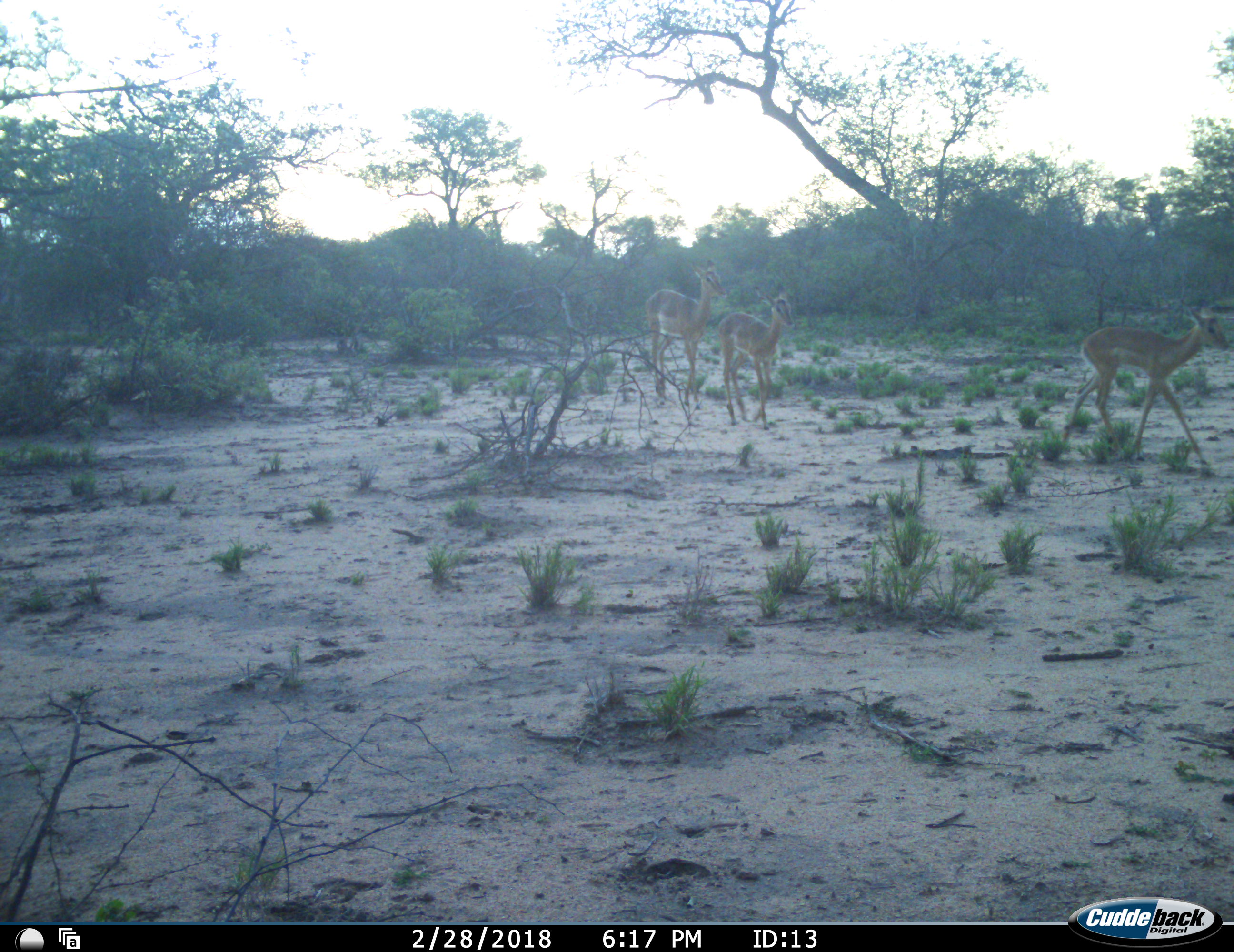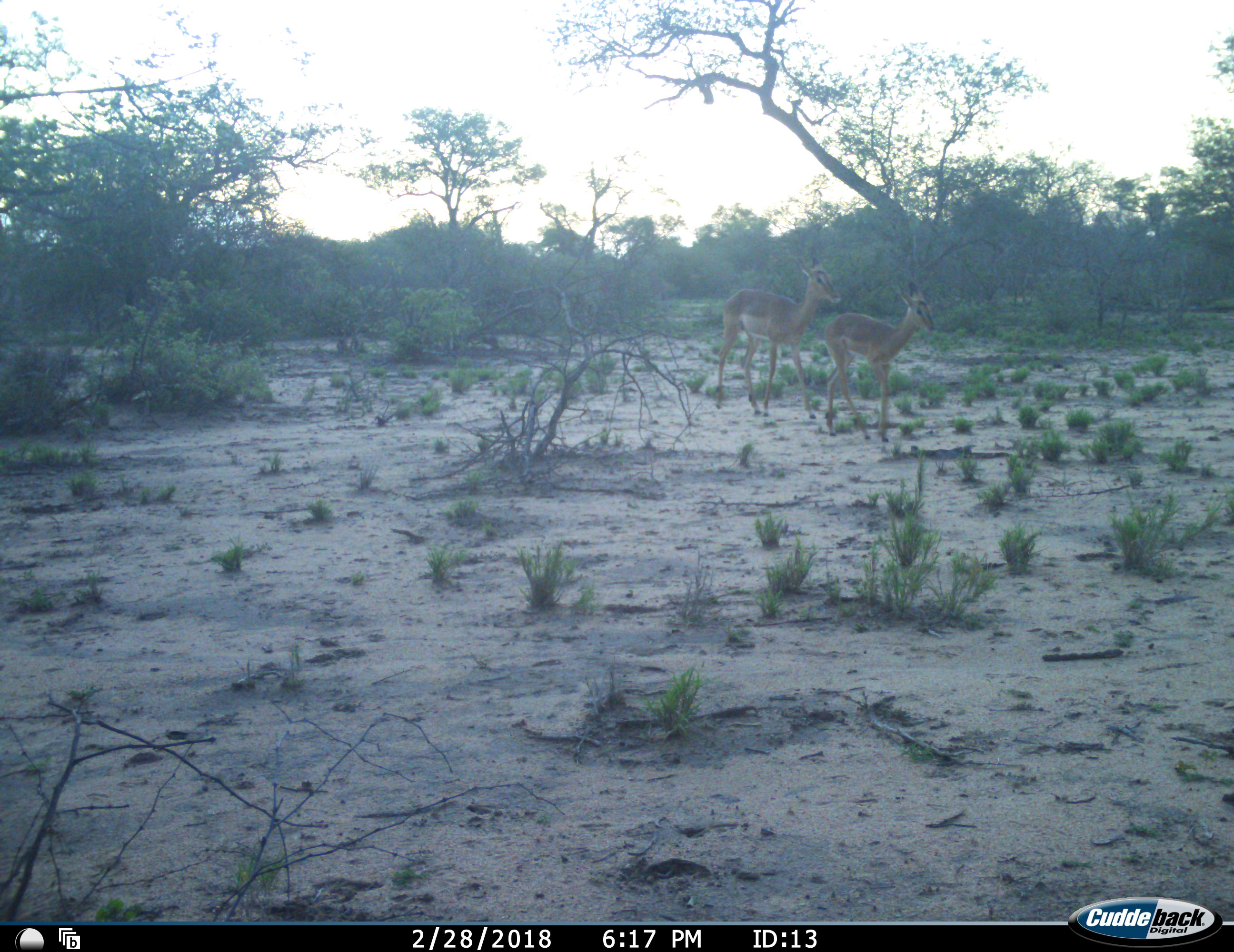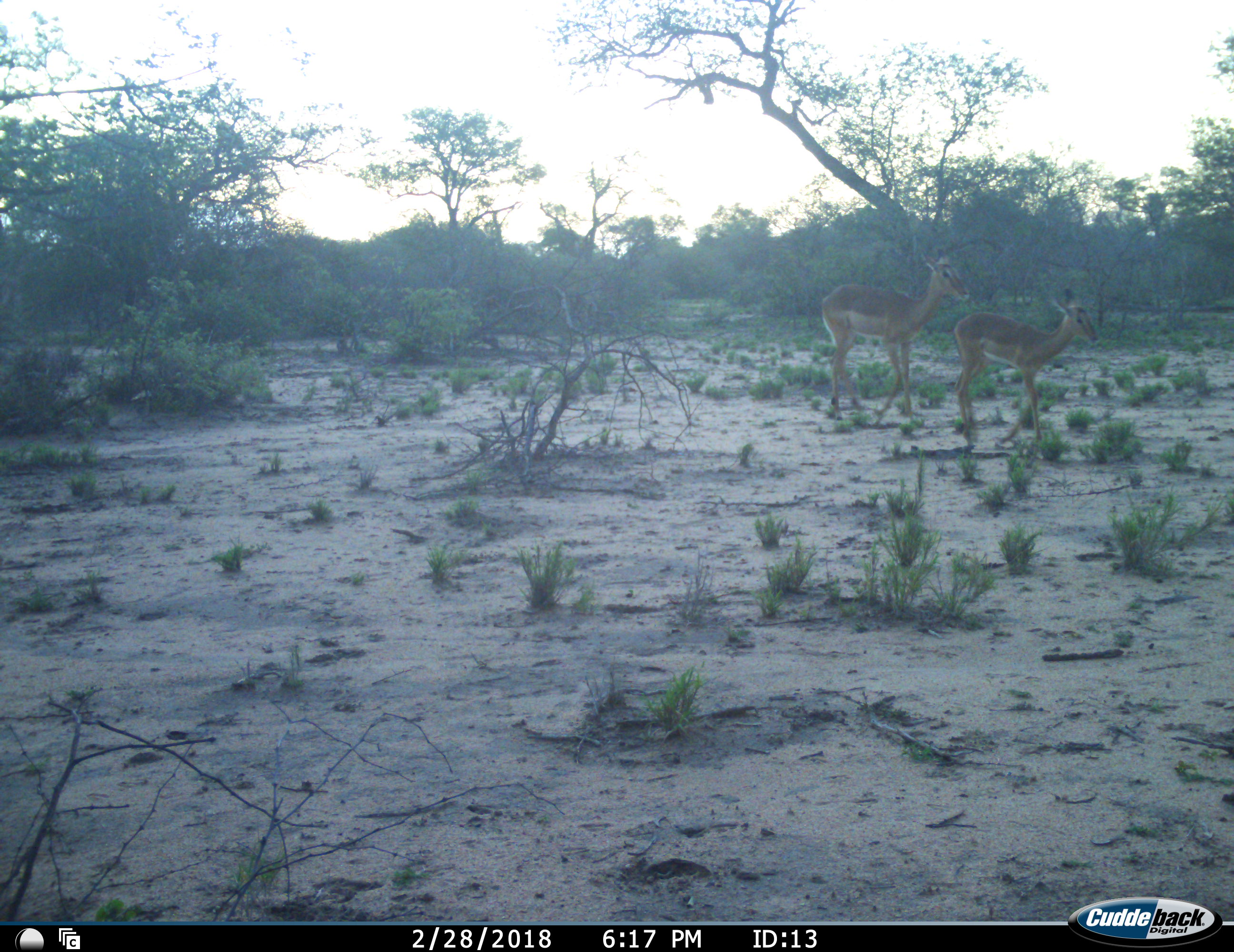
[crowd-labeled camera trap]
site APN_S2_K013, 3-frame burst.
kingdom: Animalia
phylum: Chordata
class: Mammalia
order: Artiodactyla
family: Bovidae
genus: Aepyceros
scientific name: Aepyceros melampus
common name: impala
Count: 3.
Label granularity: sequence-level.